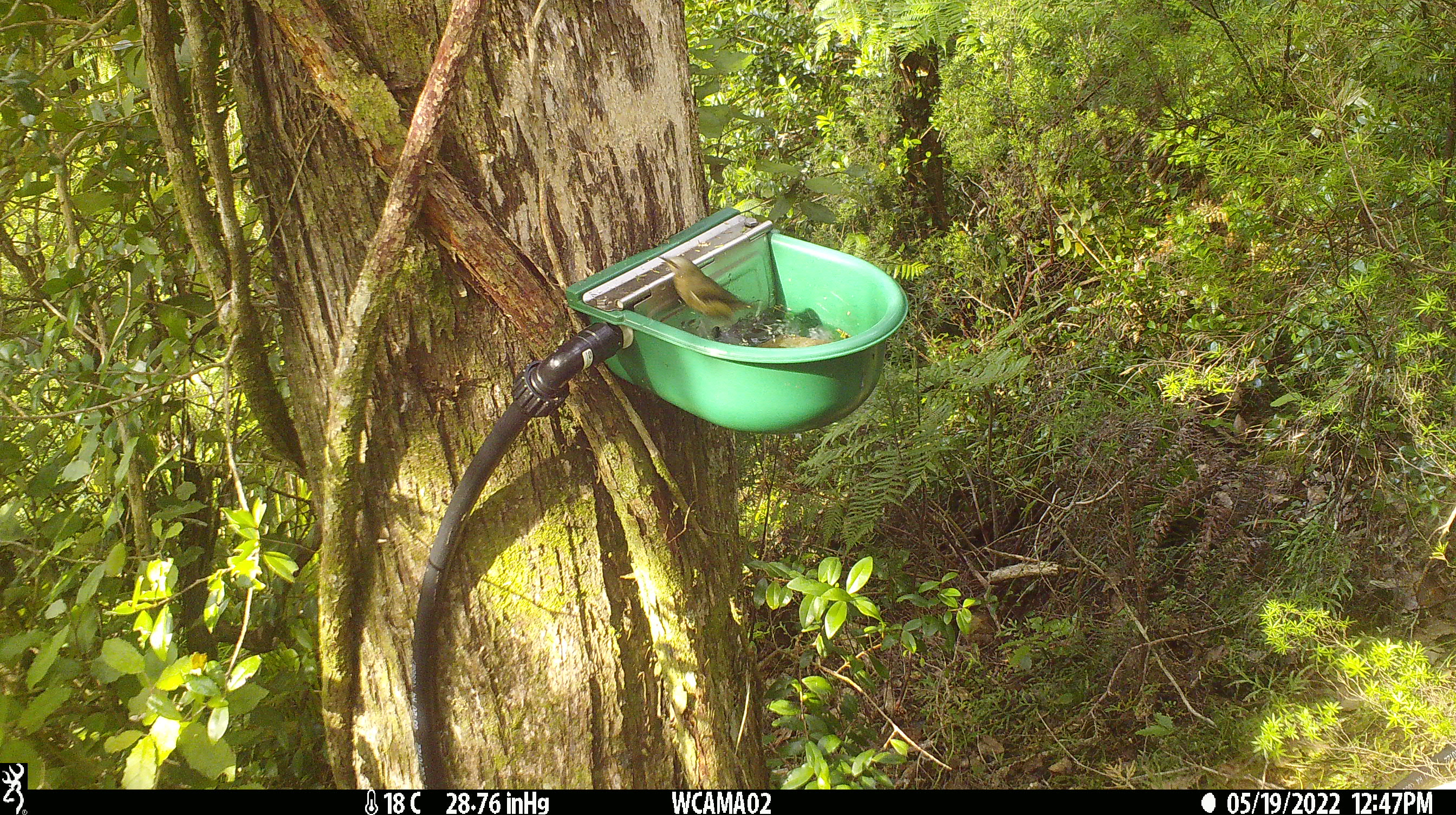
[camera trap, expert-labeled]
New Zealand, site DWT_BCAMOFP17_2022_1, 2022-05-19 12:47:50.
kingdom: Animalia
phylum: Chordata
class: Aves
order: Passeriformes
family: Meliphagidae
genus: Anthornis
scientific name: Anthornis melanura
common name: new zealand bellbird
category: bellbird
Bellbird (new zealand bellbird) (Anthornis melanura).